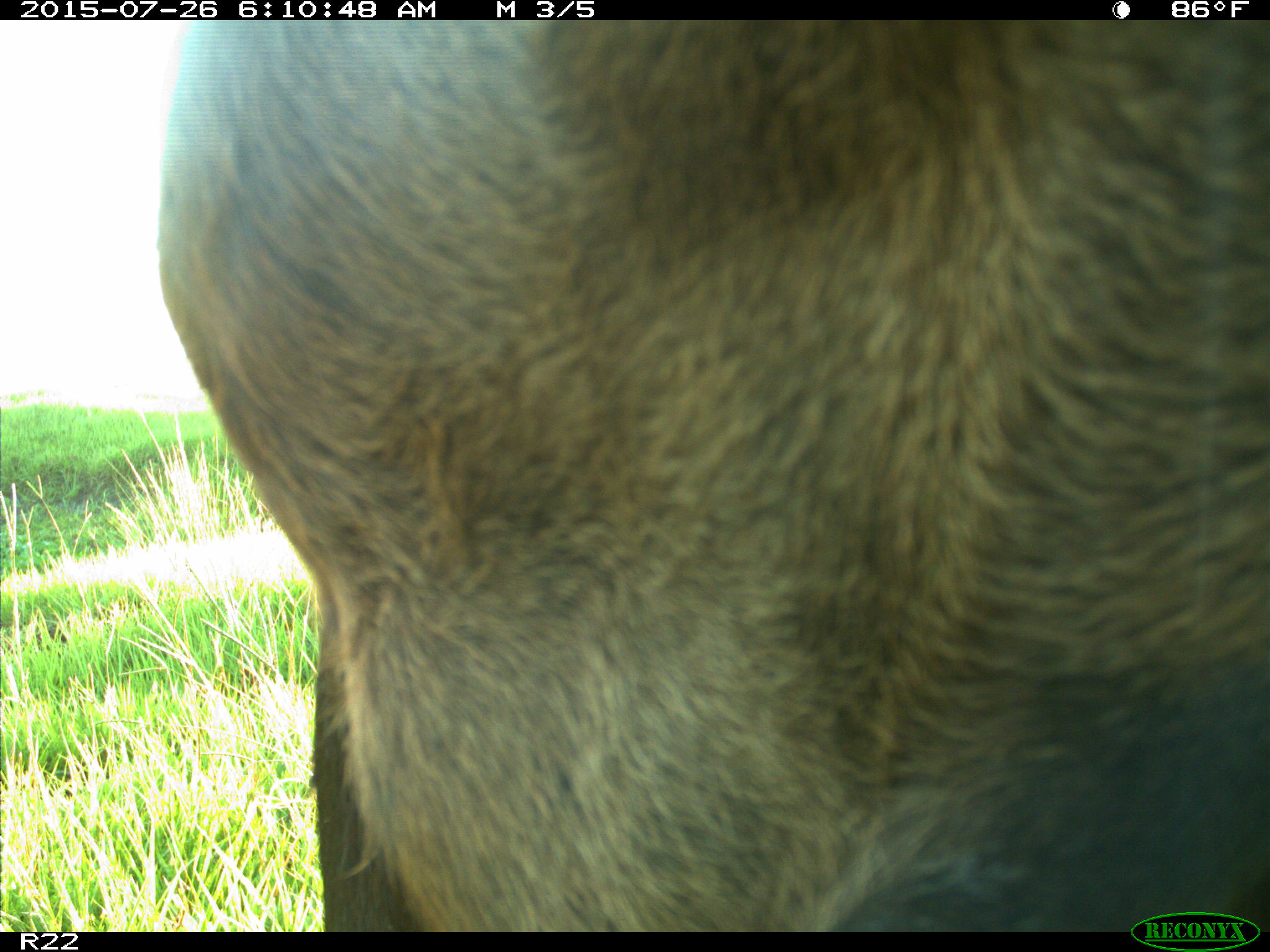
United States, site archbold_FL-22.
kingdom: Animalia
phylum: Chordata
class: Mammalia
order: Artiodactyla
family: Bovidae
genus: Bos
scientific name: Bos taurus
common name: domestic cow